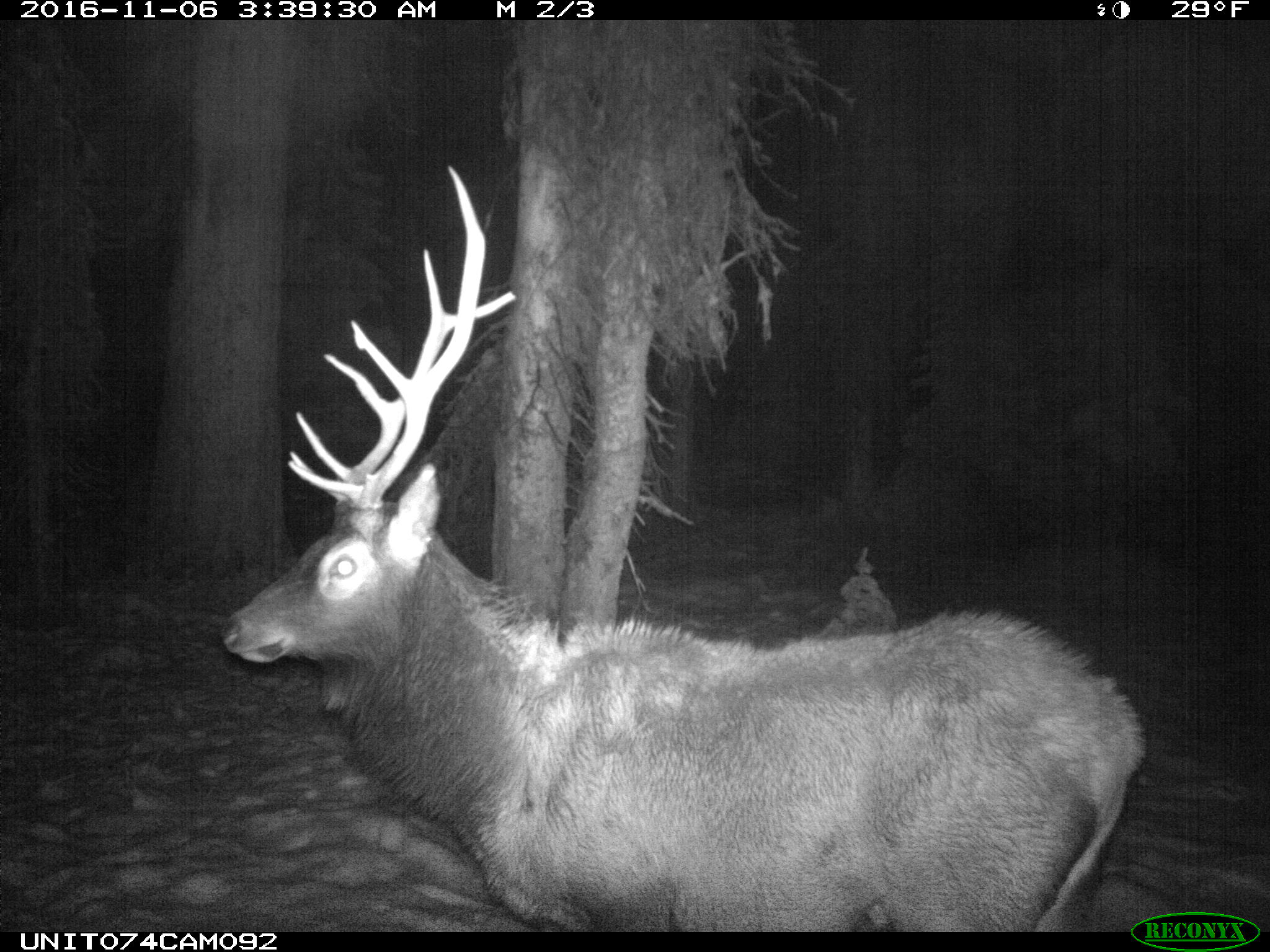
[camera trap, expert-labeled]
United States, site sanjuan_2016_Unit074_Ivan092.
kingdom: Animalia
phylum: Chordata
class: Mammalia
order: Artiodactyla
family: Cervidae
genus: Cervus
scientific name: Cervus elaphus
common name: red deer